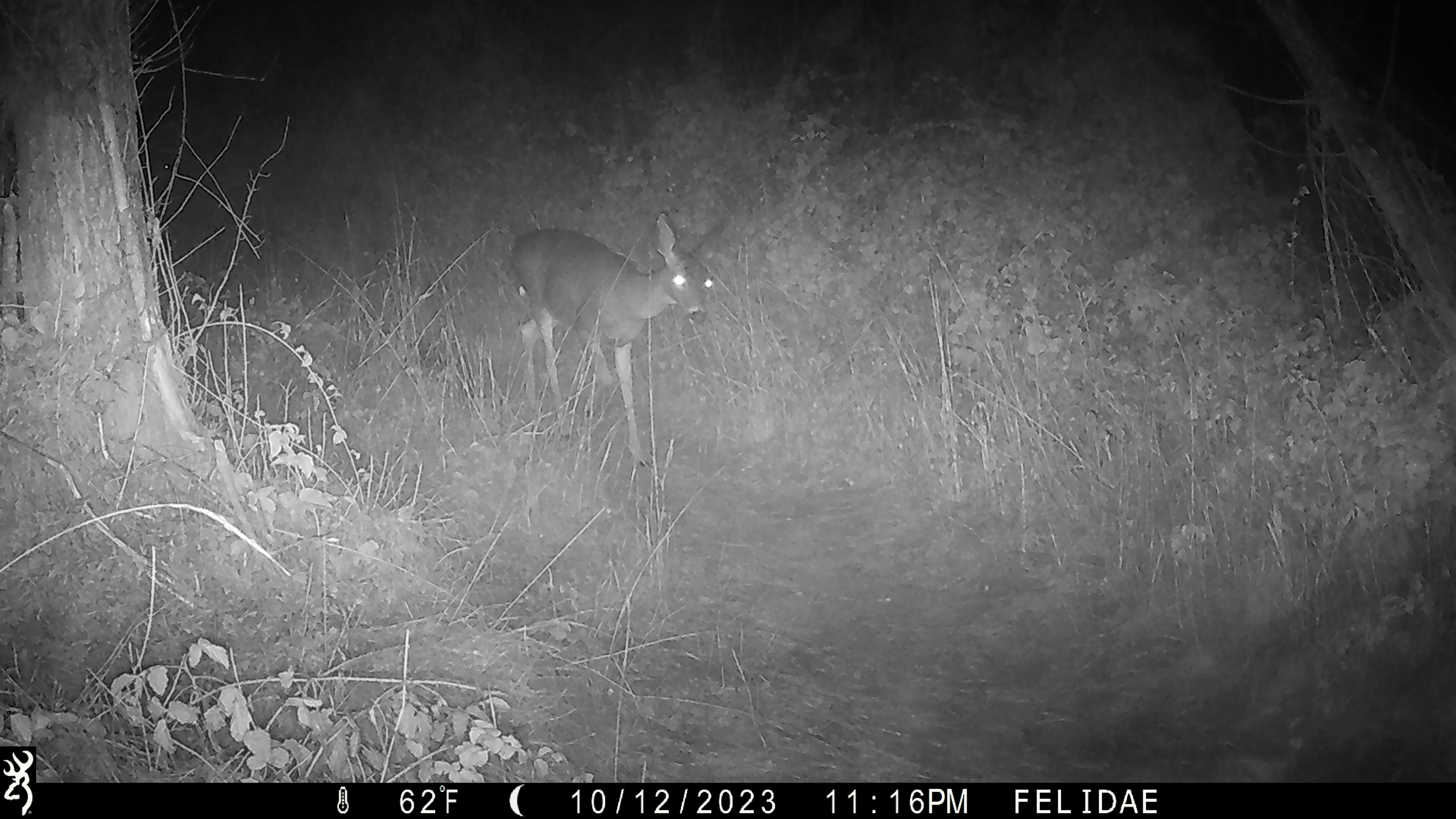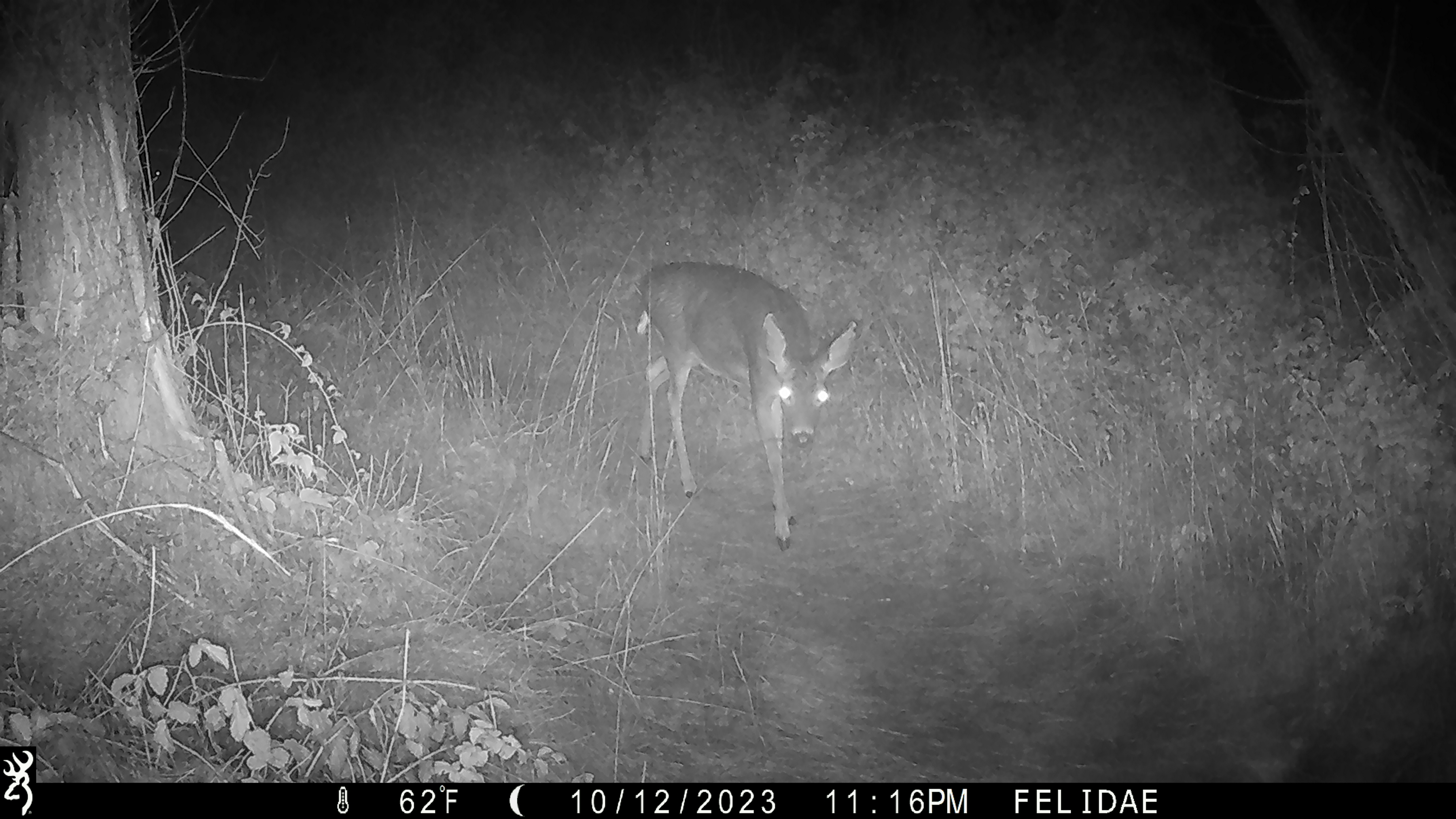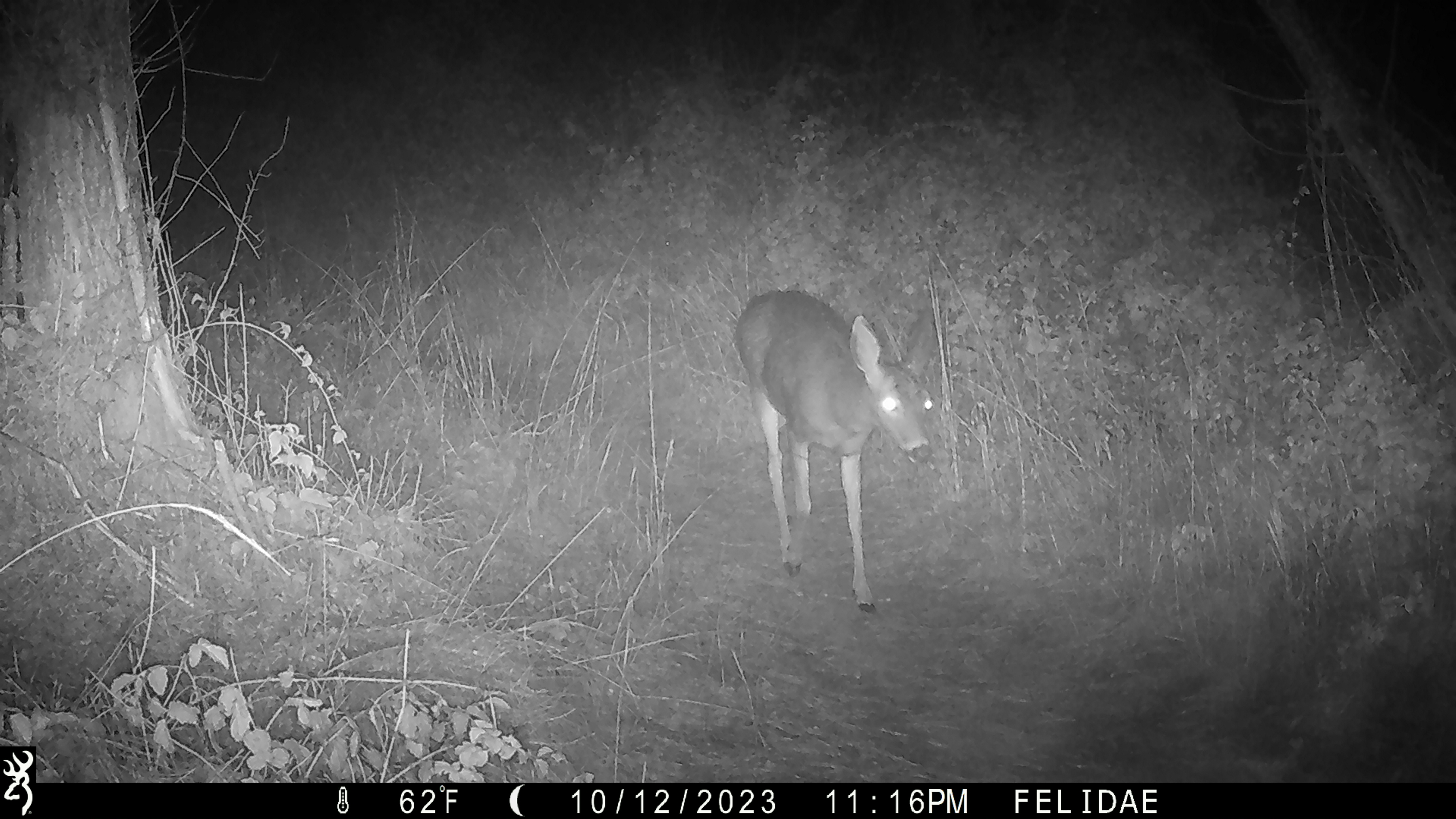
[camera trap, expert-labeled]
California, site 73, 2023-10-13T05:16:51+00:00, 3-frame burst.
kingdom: Animalia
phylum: Chordata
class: Mammalia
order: Artiodactyla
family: Cervidae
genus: Odocoileus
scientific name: Odocoileus hemionus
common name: mule deer